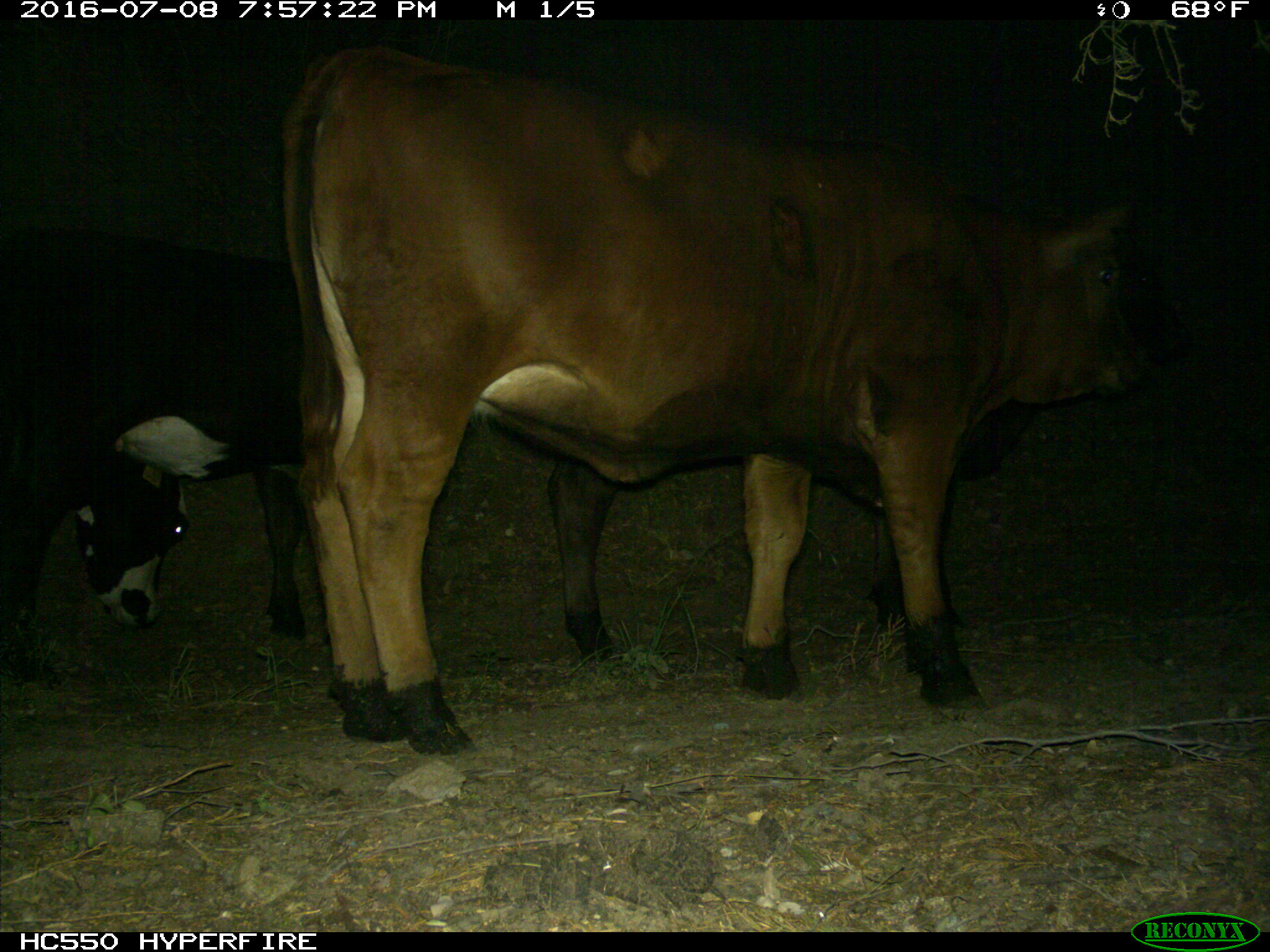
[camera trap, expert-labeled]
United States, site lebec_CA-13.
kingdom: Animalia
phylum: Chordata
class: Mammalia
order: Artiodactyla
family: Bovidae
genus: Bos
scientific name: Bos taurus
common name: domestic cow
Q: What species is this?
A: Bos taurus (domestic cow).